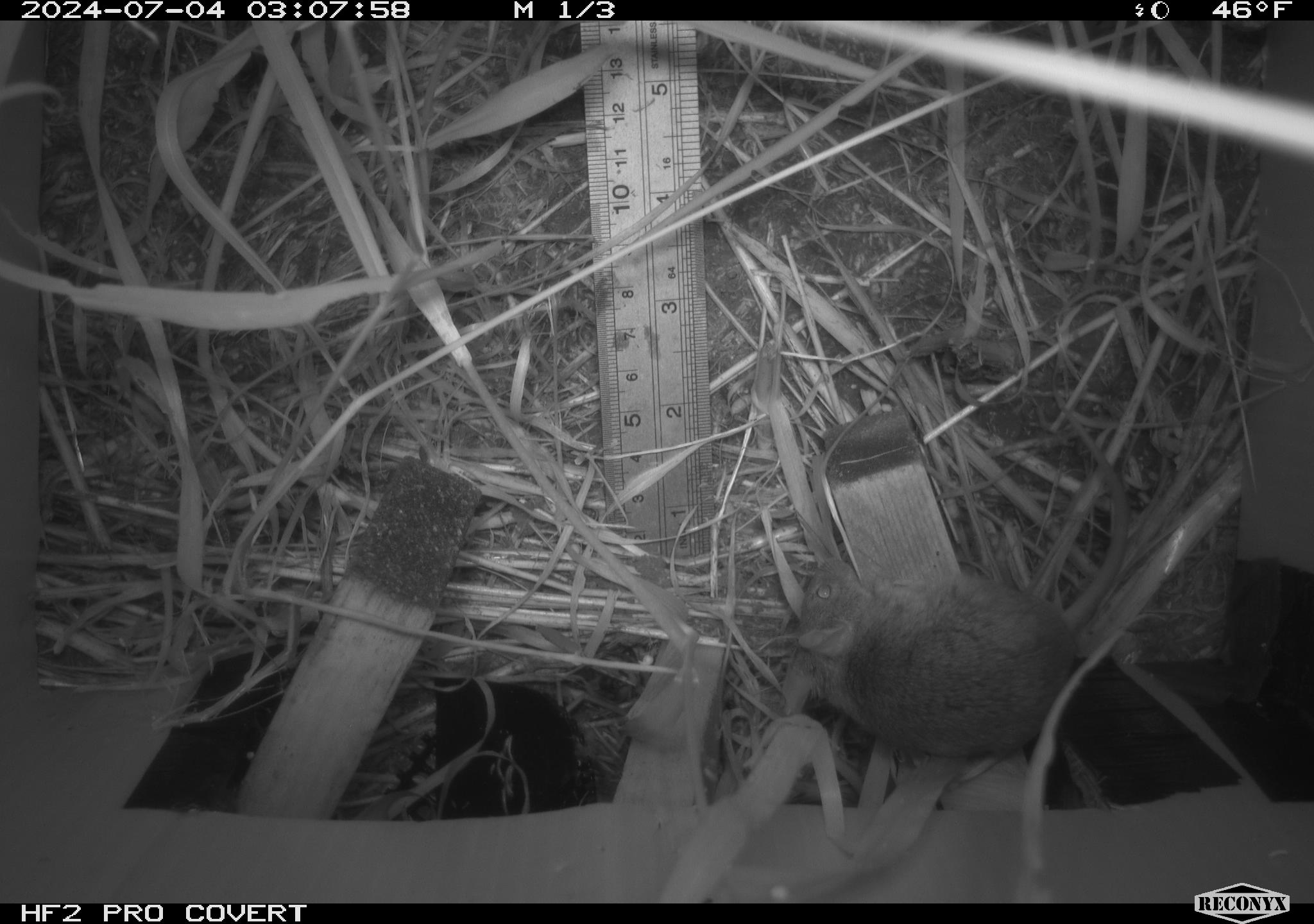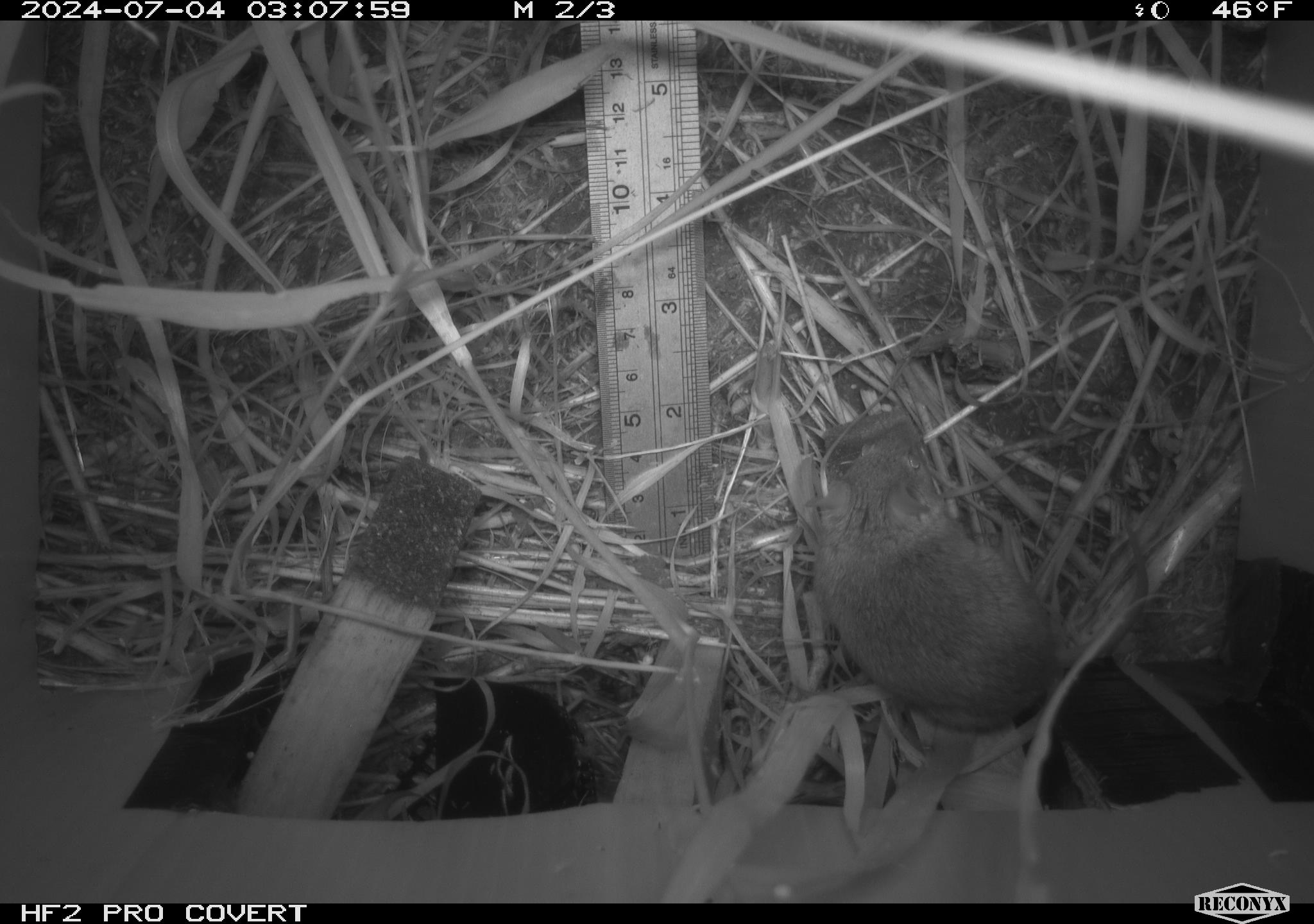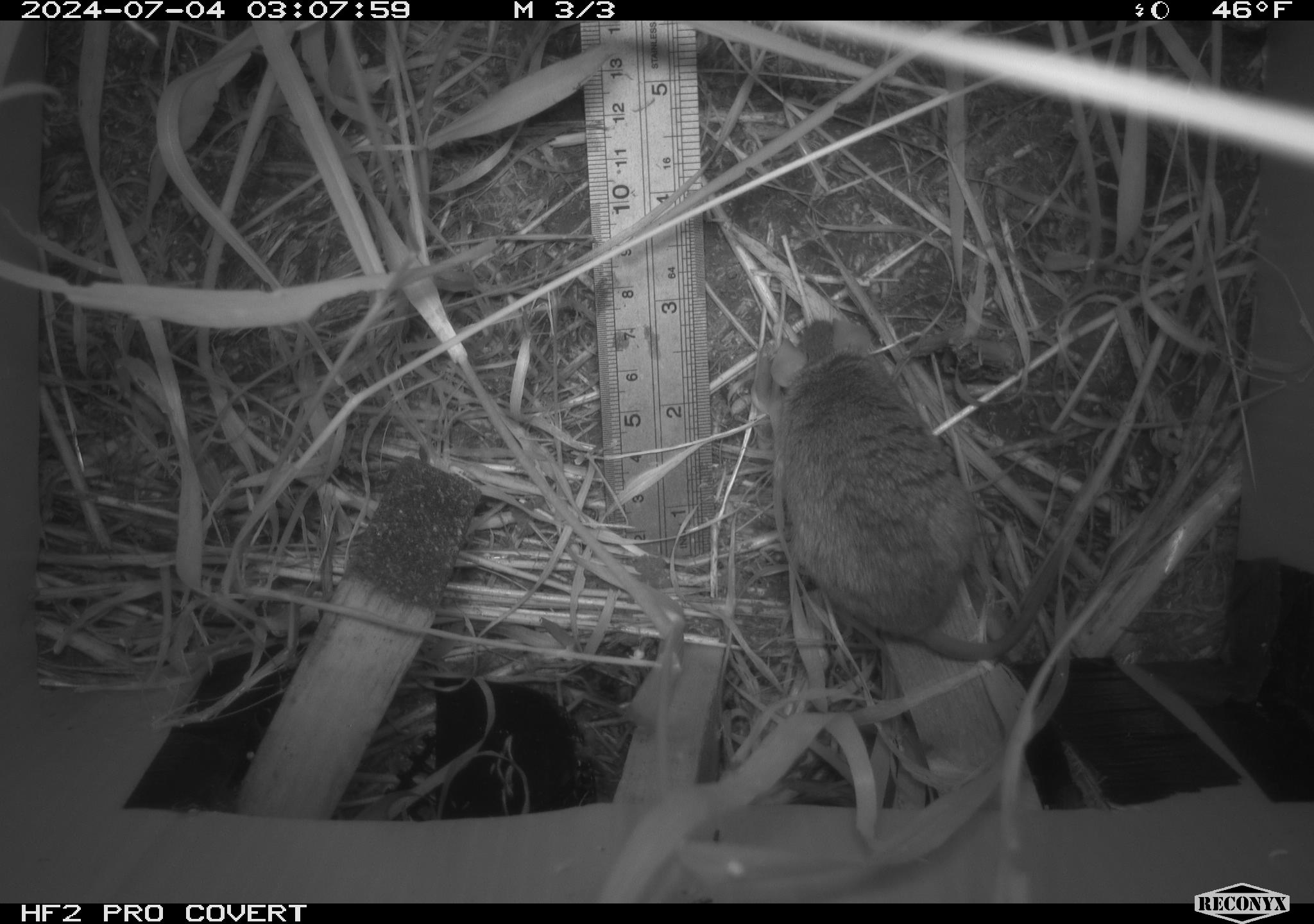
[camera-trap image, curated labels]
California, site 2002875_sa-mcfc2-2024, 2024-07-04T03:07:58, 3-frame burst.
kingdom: Animalia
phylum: Chordata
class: Mammalia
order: Rodentia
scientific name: Rodentia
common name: rodent